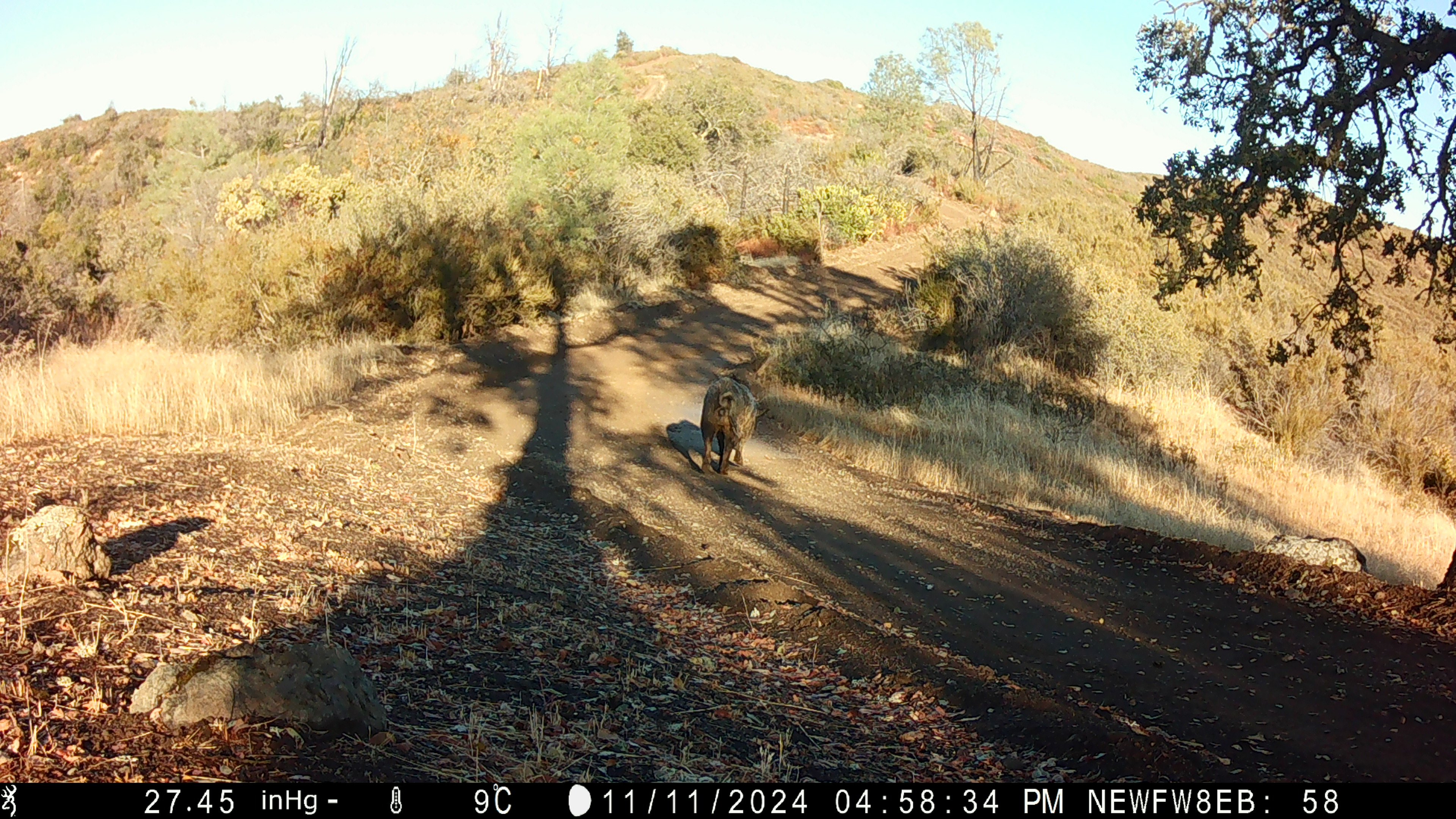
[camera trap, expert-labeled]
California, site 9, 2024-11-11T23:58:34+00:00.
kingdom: Animalia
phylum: Chordata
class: Mammalia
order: Artiodactyla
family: Suidae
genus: Sus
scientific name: Sus scrofa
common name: wild boar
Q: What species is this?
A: Wild boar (Sus scrofa).